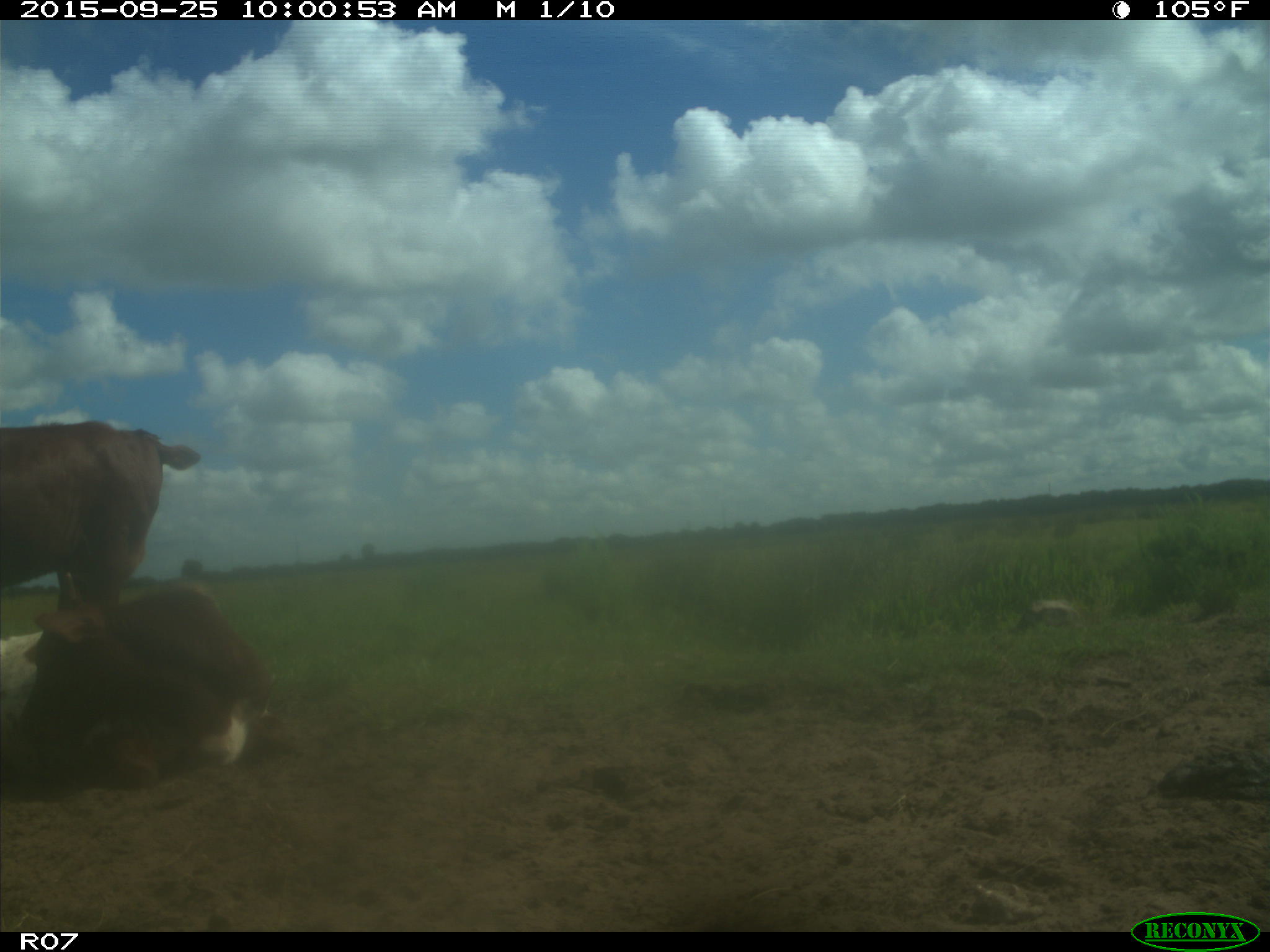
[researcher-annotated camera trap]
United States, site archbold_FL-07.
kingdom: Animalia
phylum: Chordata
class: Mammalia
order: Artiodactyla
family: Bovidae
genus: Bos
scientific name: Bos taurus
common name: domestic cow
Bos taurus (domestic cow).